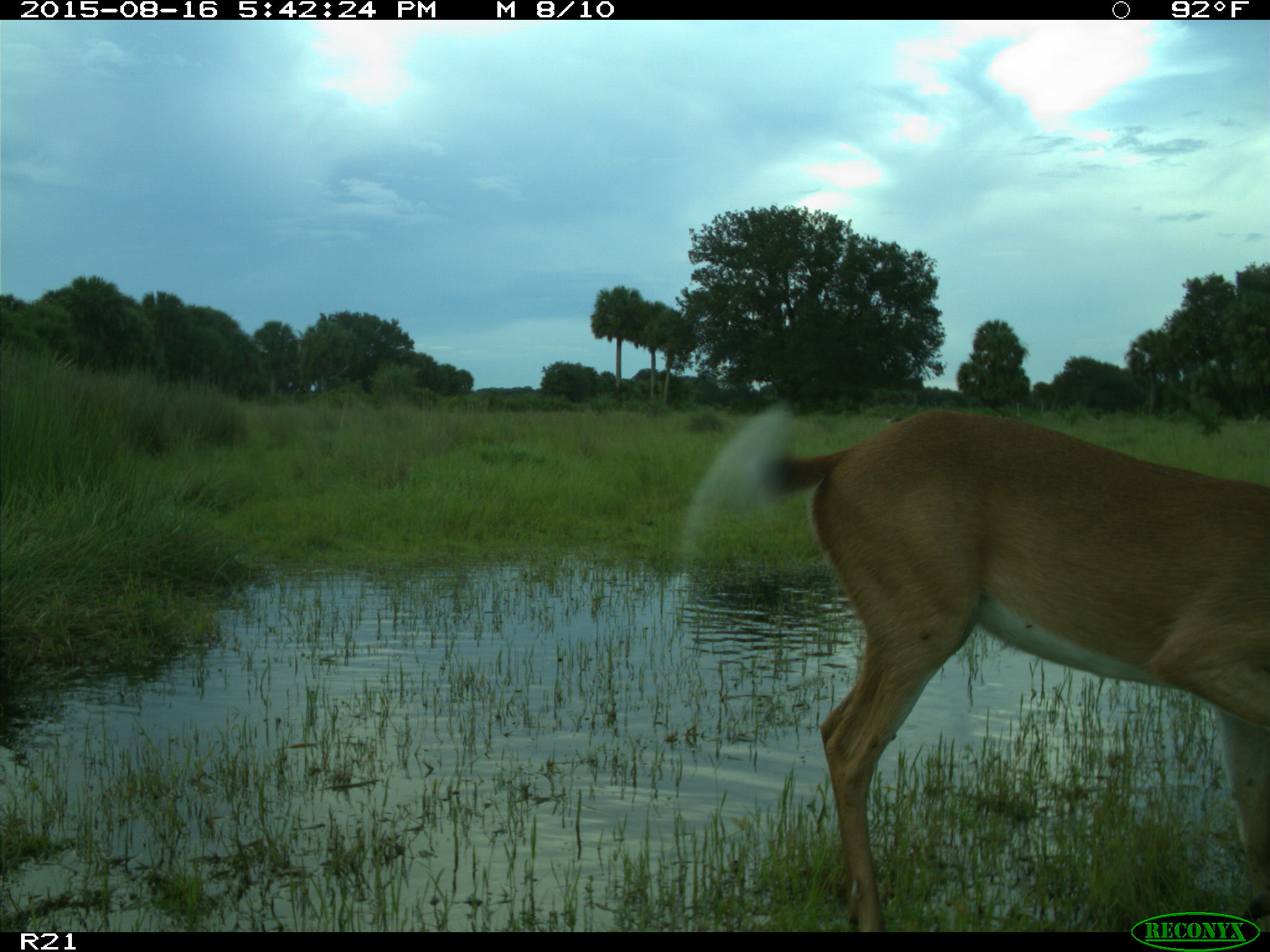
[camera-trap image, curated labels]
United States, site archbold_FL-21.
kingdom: Animalia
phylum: Chordata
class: Mammalia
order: Artiodactyla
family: Cervidae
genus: Odocoileus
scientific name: Odocoileus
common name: deer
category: unidentified deer